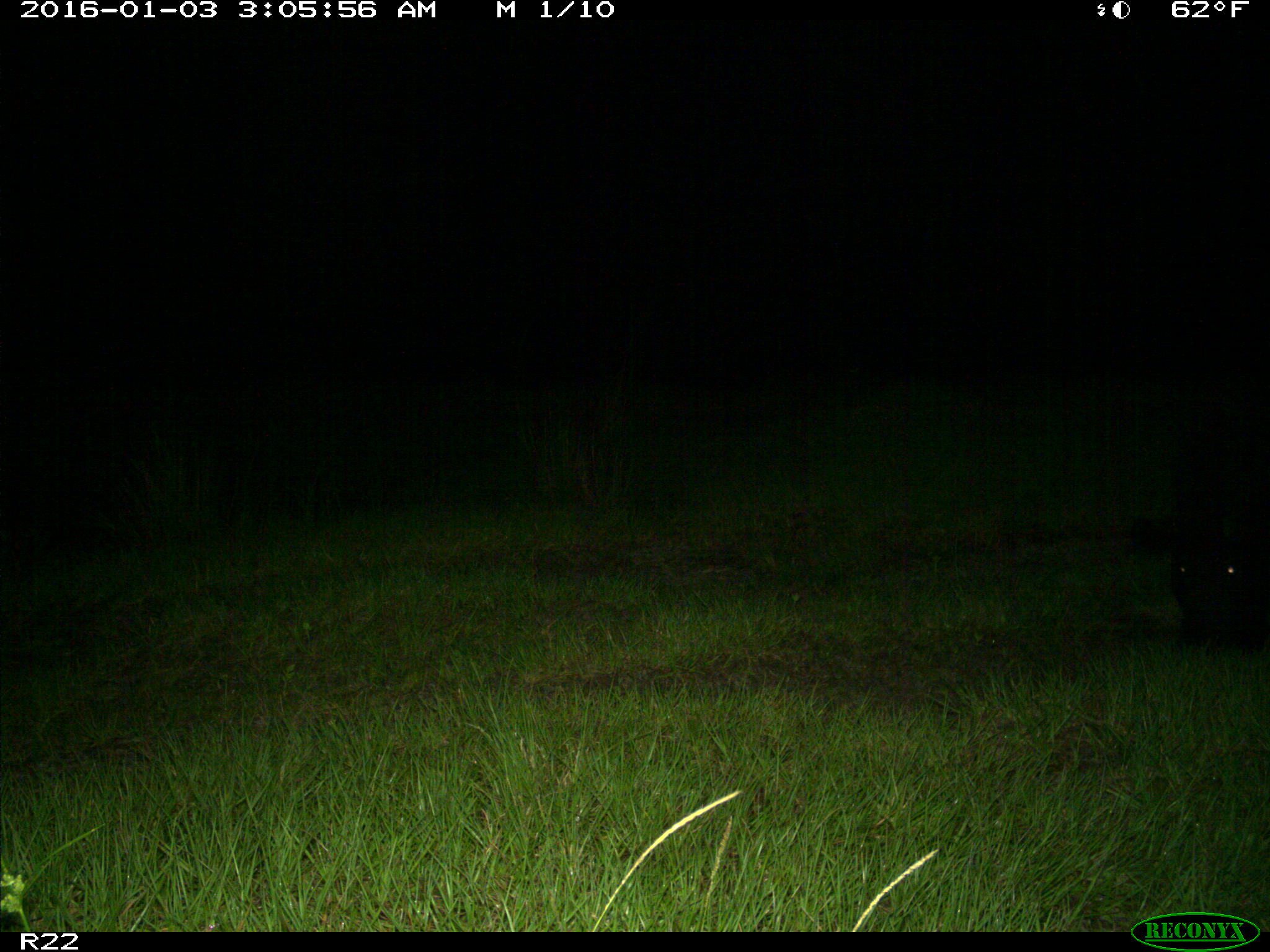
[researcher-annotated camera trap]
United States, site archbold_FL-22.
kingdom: Animalia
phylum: Chordata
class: Mammalia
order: Artiodactyla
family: Suidae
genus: Sus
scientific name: Sus scrofa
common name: wild boar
Sus scrofa (wild boar).